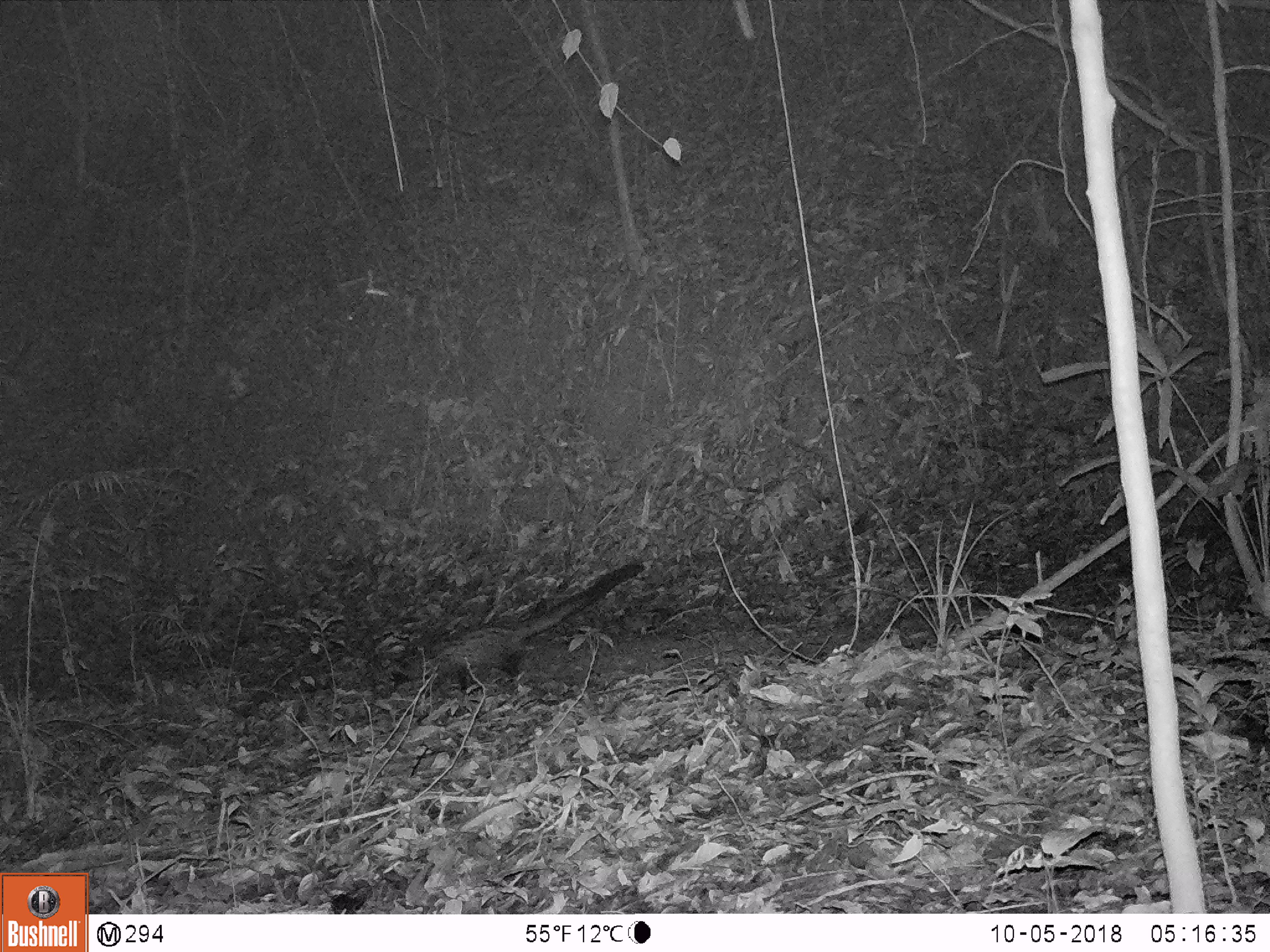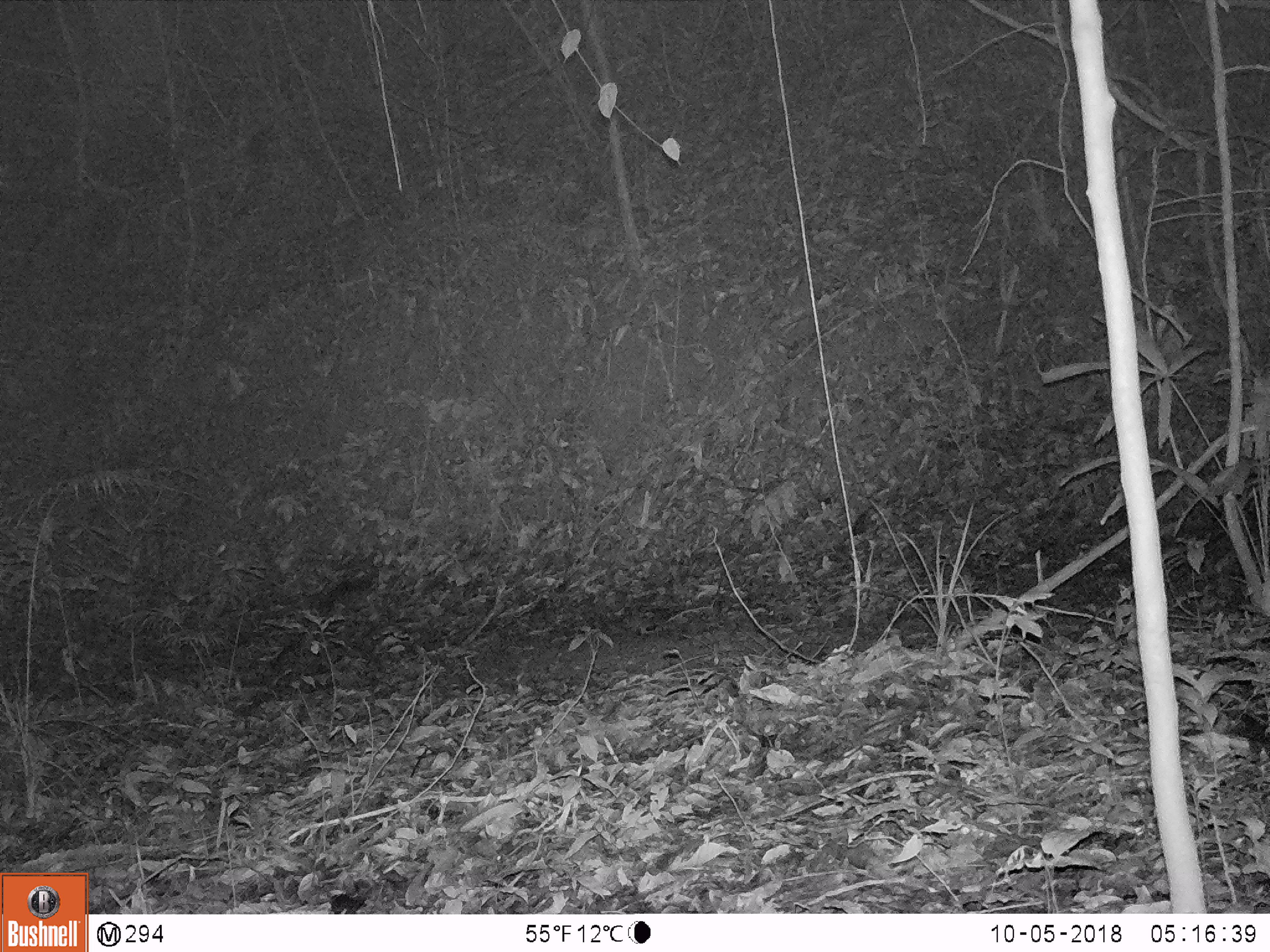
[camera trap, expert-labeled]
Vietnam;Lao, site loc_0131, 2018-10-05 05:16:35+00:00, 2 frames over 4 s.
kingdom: Animalia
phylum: Chordata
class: Mammalia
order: Carnivora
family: Viverridae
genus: Paradoxurus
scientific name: Paradoxurus hermaphroditus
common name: common palm civet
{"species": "common palm civet (Paradoxurus hermaphroditus)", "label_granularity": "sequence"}